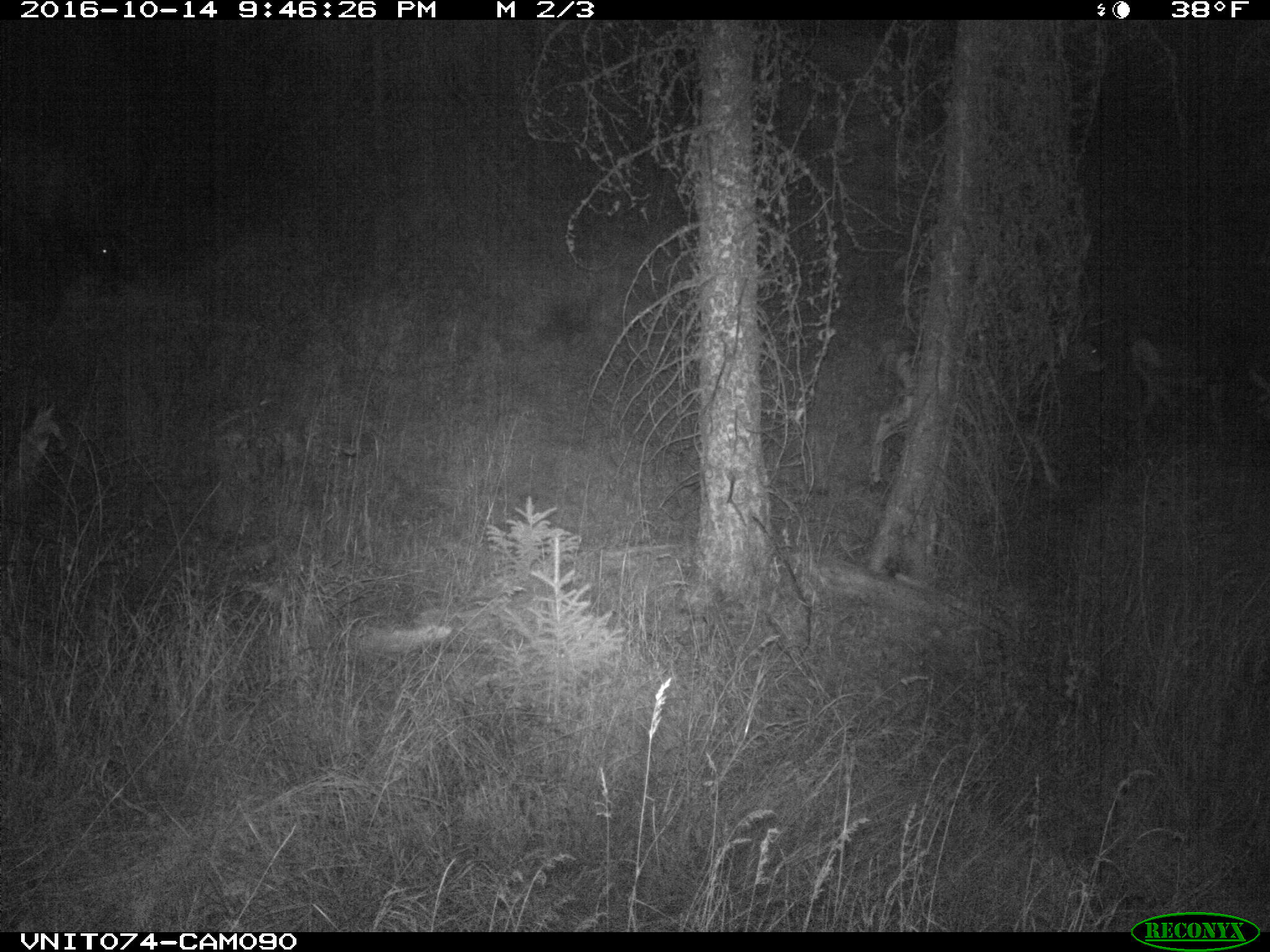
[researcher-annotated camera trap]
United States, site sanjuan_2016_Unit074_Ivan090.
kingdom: Animalia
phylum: Chordata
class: Mammalia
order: Artiodactyla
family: Cervidae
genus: Odocoileus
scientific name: Odocoileus hemionus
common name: mule deer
Odocoileus hemionus (mule deer).